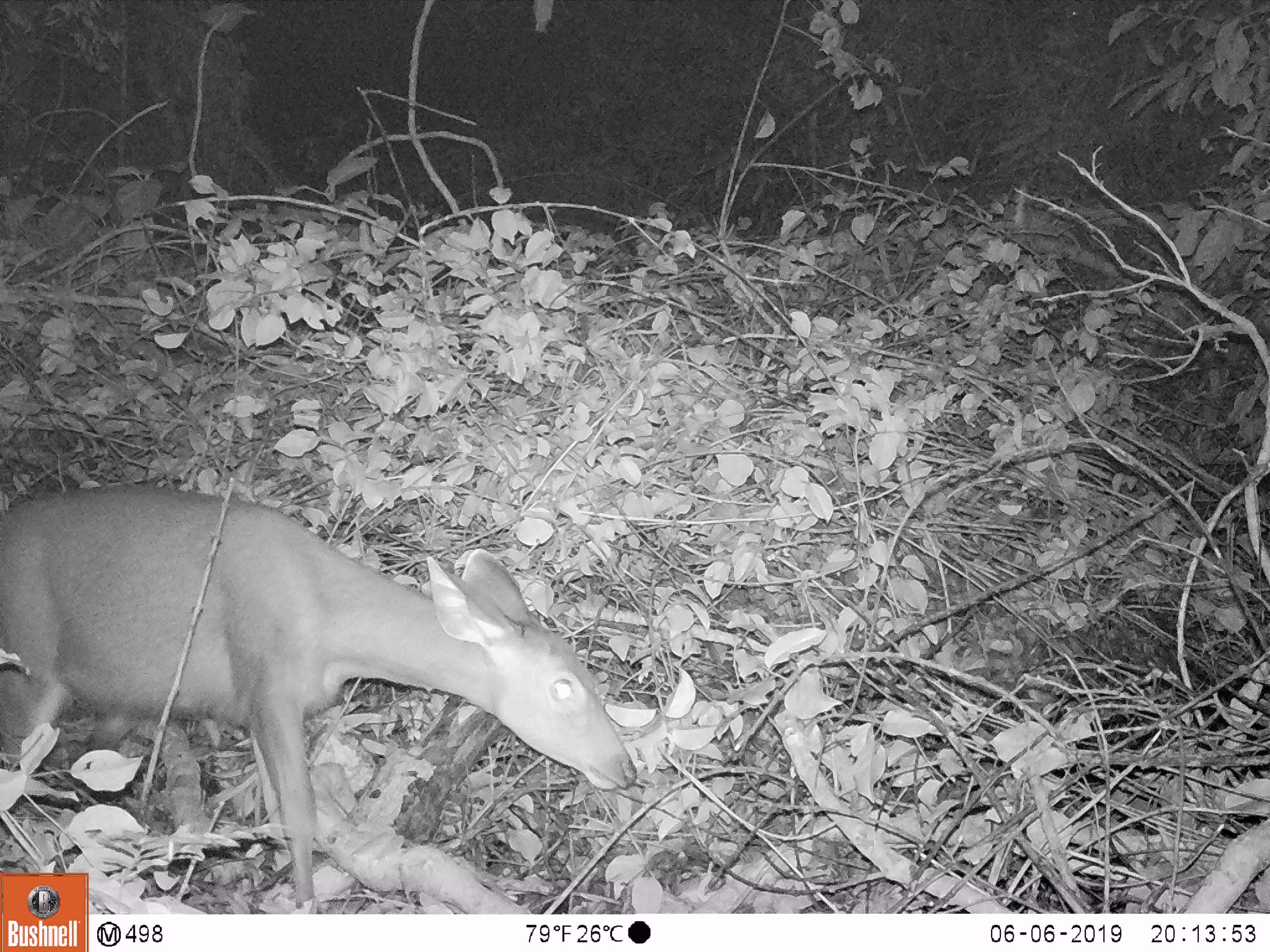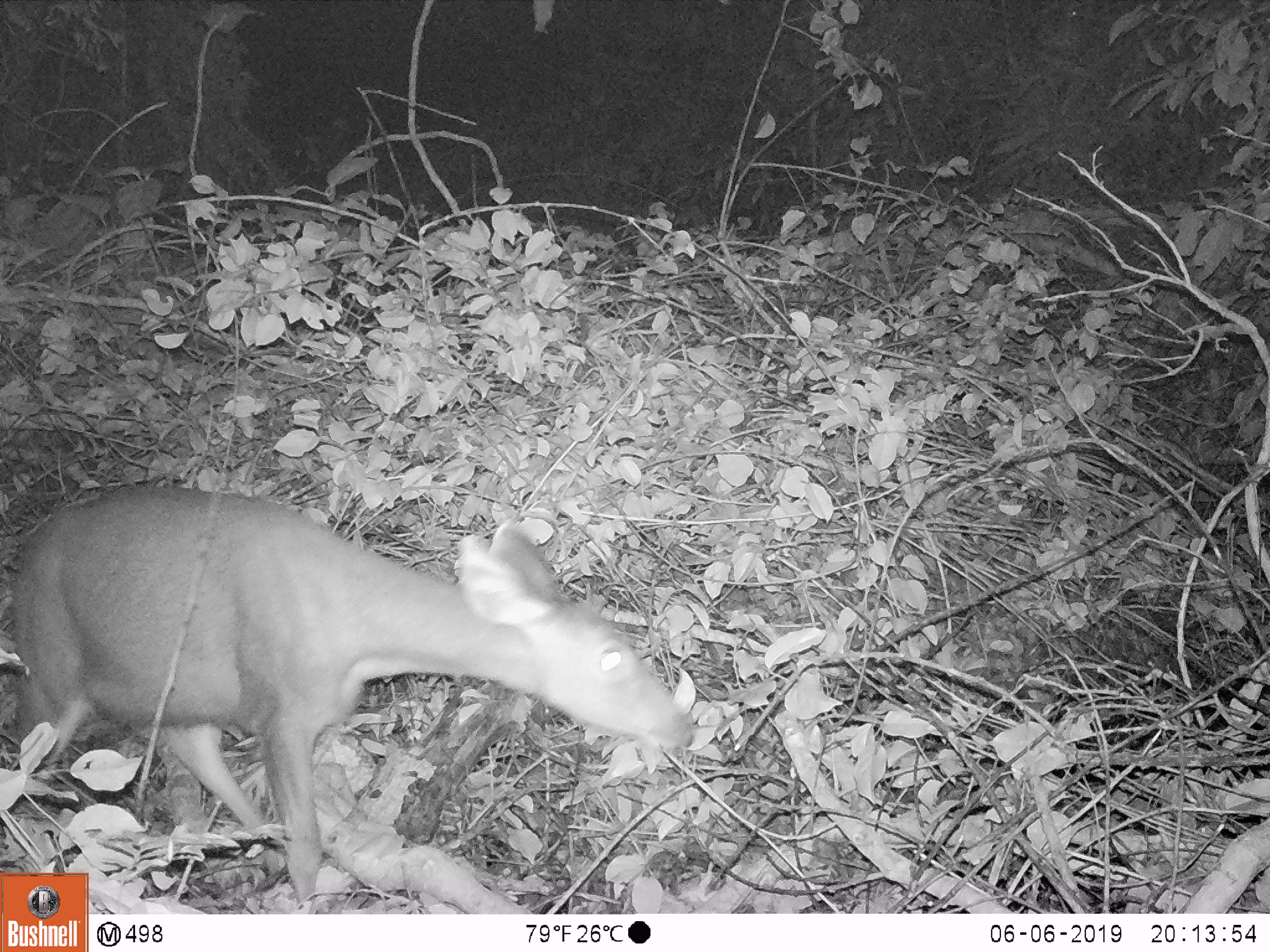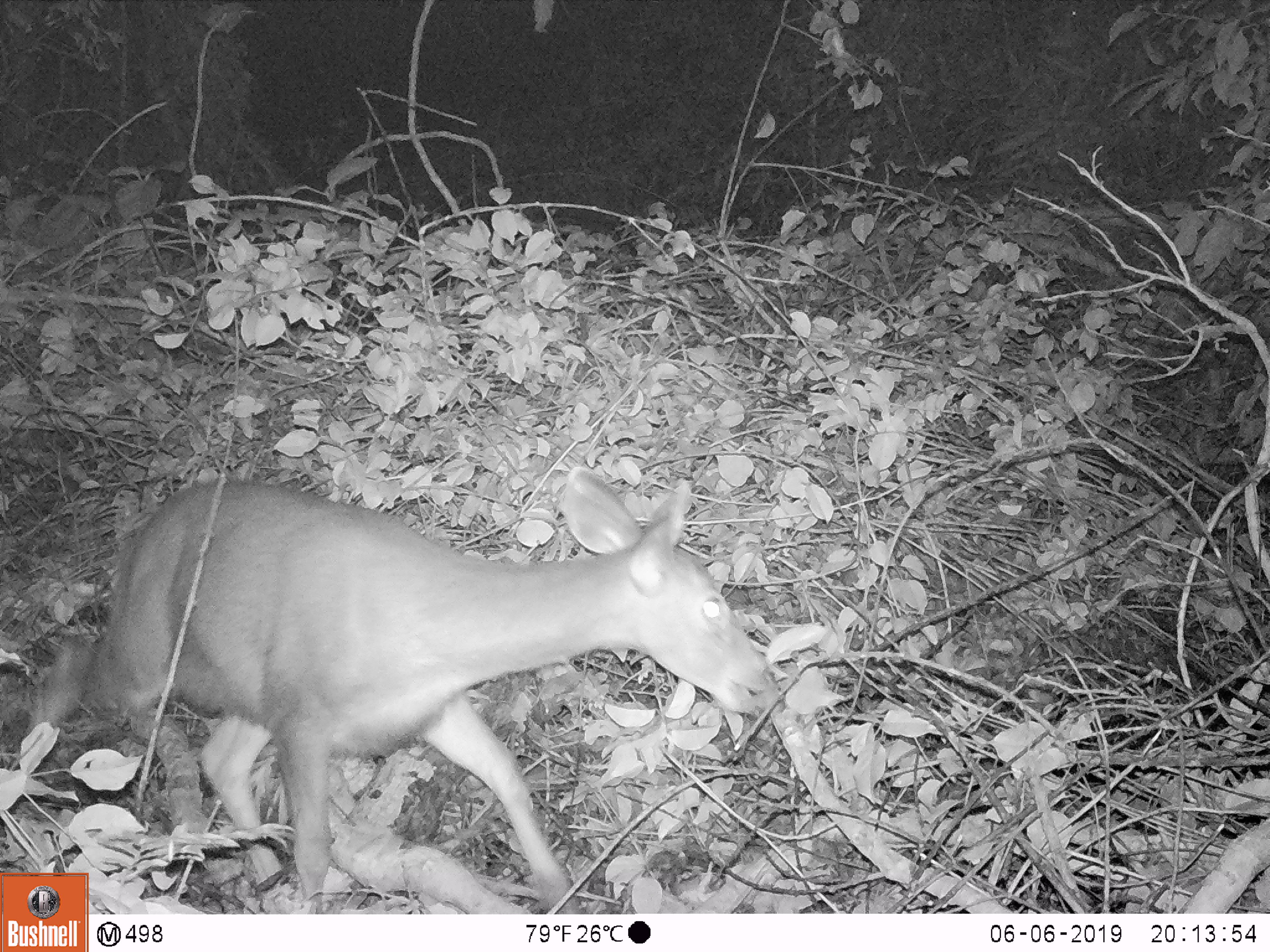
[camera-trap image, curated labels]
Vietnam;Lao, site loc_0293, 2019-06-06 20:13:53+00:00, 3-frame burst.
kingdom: Animalia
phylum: Chordata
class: Mammalia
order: Artiodactyla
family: Cervidae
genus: Rusa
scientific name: Rusa unicolor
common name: sambar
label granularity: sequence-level